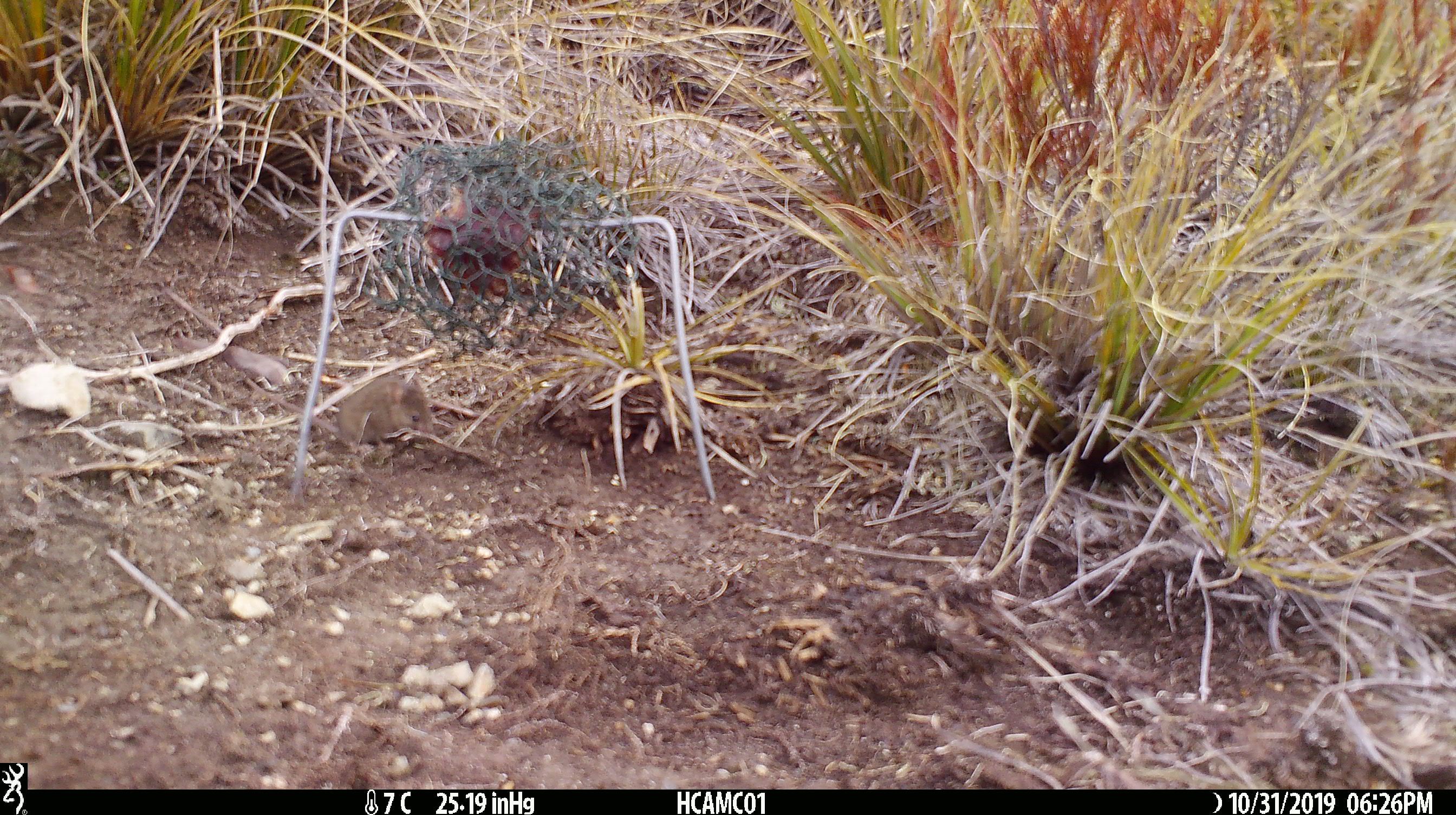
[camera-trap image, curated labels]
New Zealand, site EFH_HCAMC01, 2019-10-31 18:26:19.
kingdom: Animalia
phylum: Chordata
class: Mammalia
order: Rodentia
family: Muridae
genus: Mus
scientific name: Mus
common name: mouse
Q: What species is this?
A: Mouse (Mus).